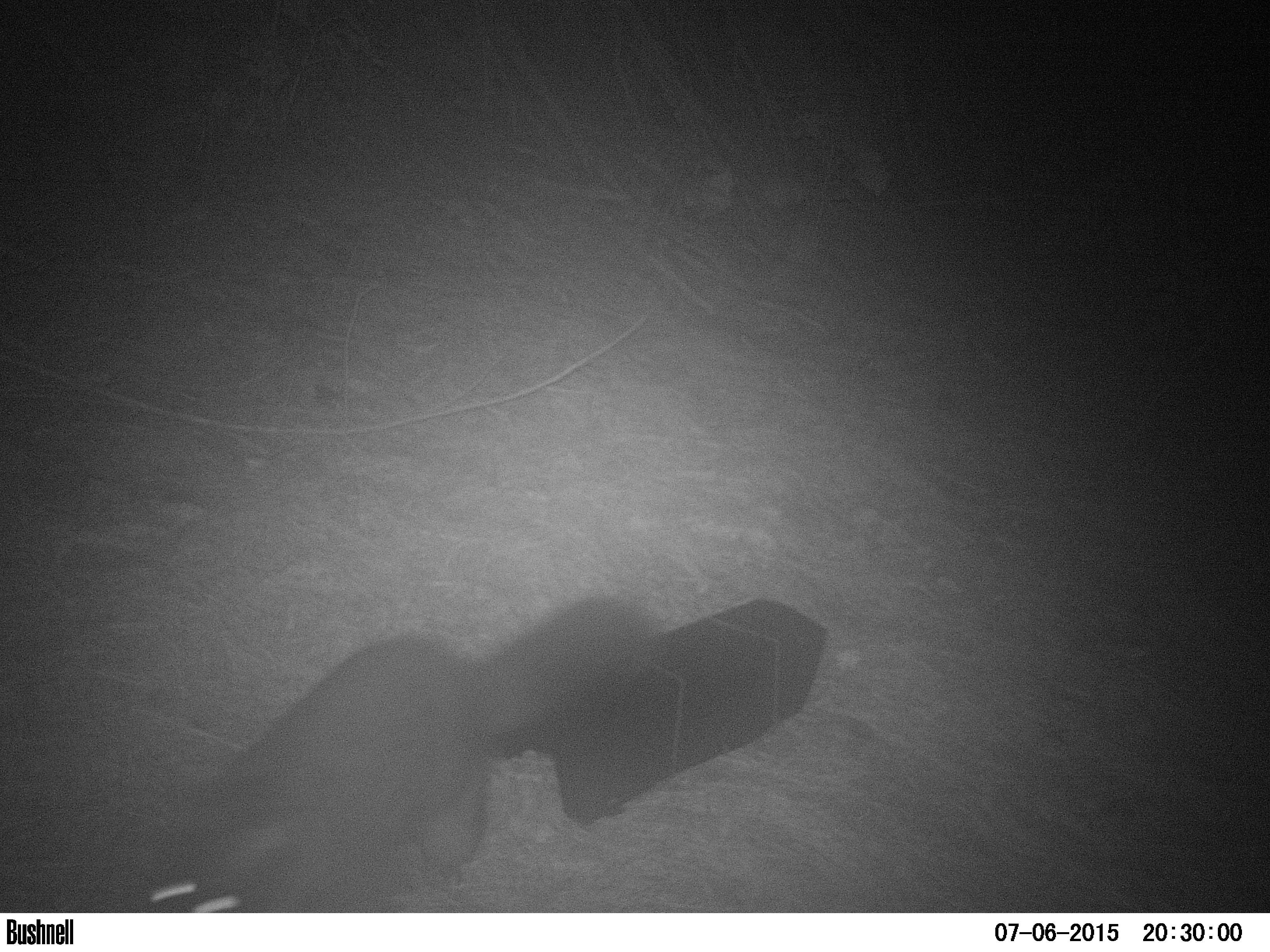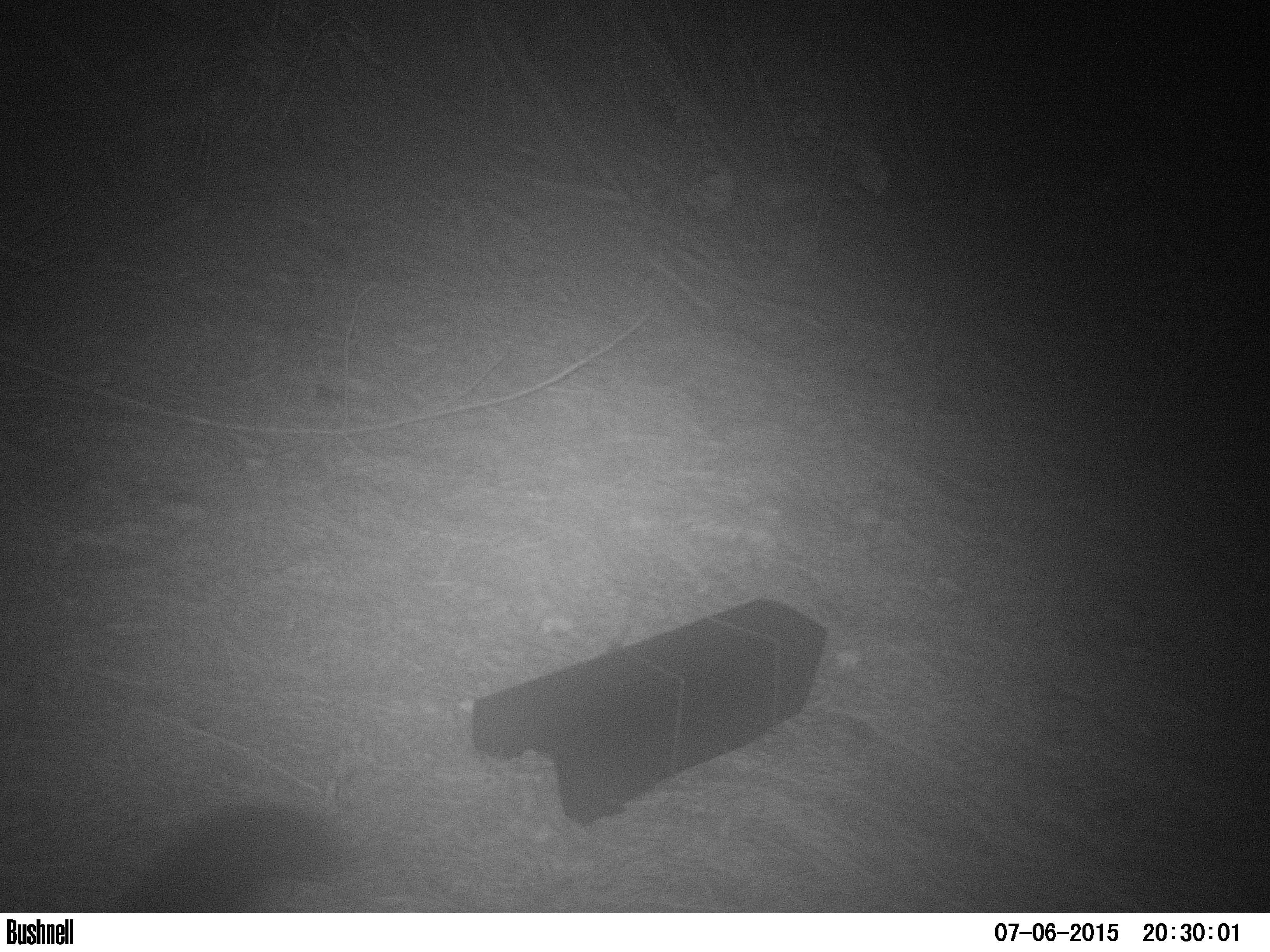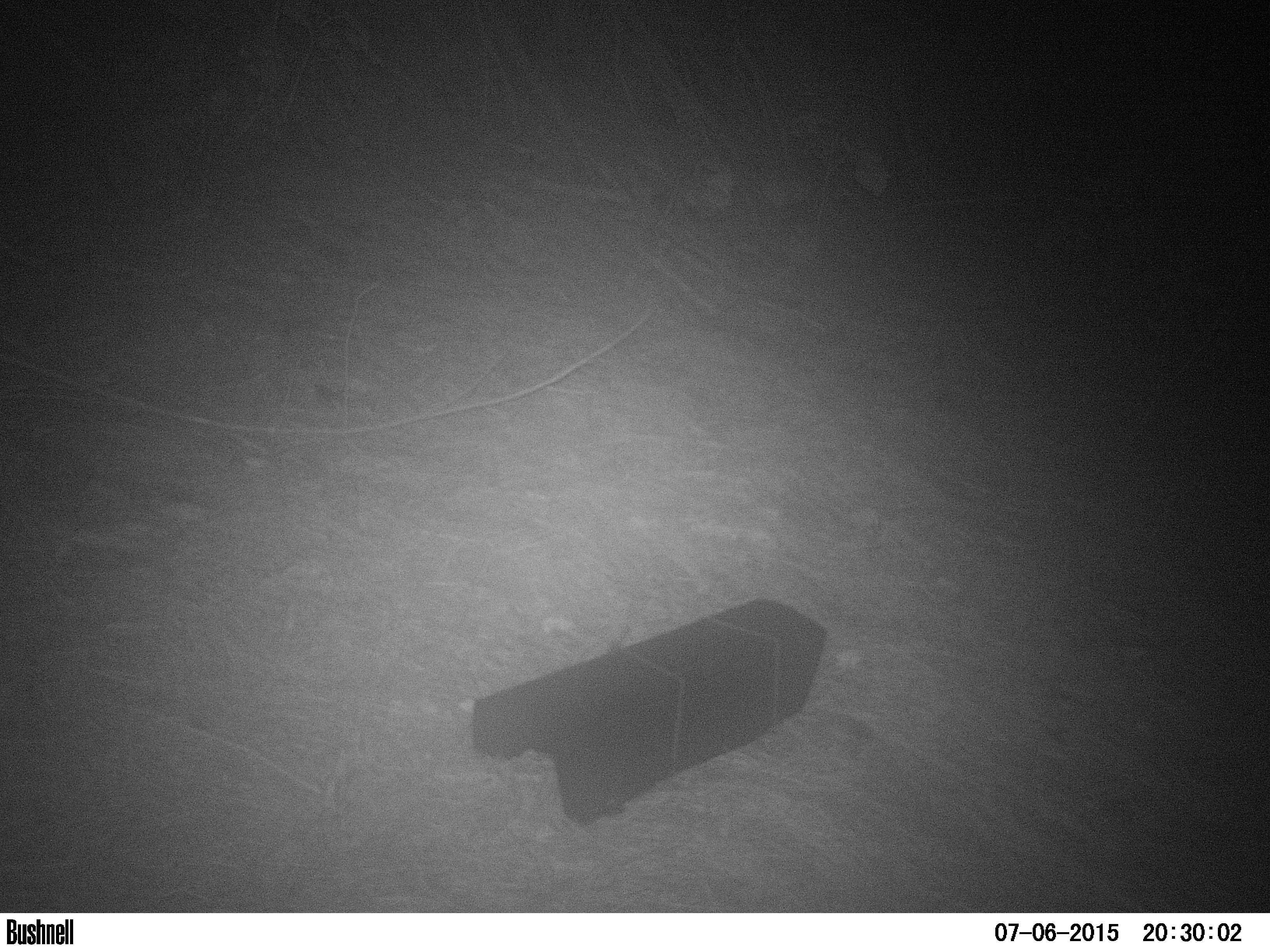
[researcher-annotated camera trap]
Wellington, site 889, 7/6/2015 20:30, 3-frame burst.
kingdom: Animalia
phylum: Chordata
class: Mammalia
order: Didelphimorphia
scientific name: Didelphimorphia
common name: possum